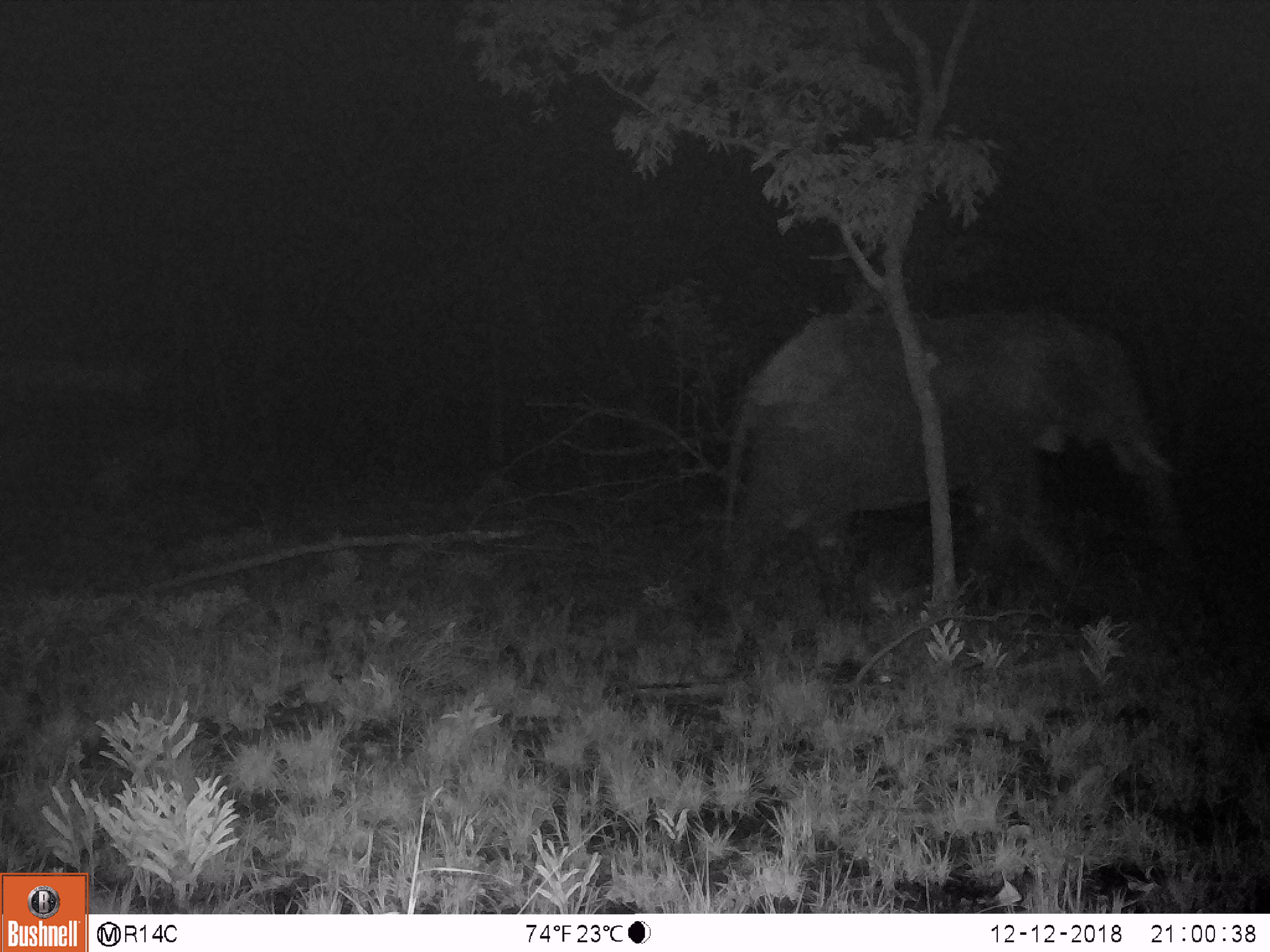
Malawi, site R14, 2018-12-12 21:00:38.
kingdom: Animalia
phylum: Chordata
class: Mammalia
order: Proboscidea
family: Elephantidae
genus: Loxodonta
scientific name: Loxodonta africana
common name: african savanna elephant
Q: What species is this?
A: African savanna elephant (Loxodonta africana).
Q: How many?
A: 1.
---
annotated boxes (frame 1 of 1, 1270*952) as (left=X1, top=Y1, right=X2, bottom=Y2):
african savanna elephant: (left=706, top=294, right=1211, bottom=617)